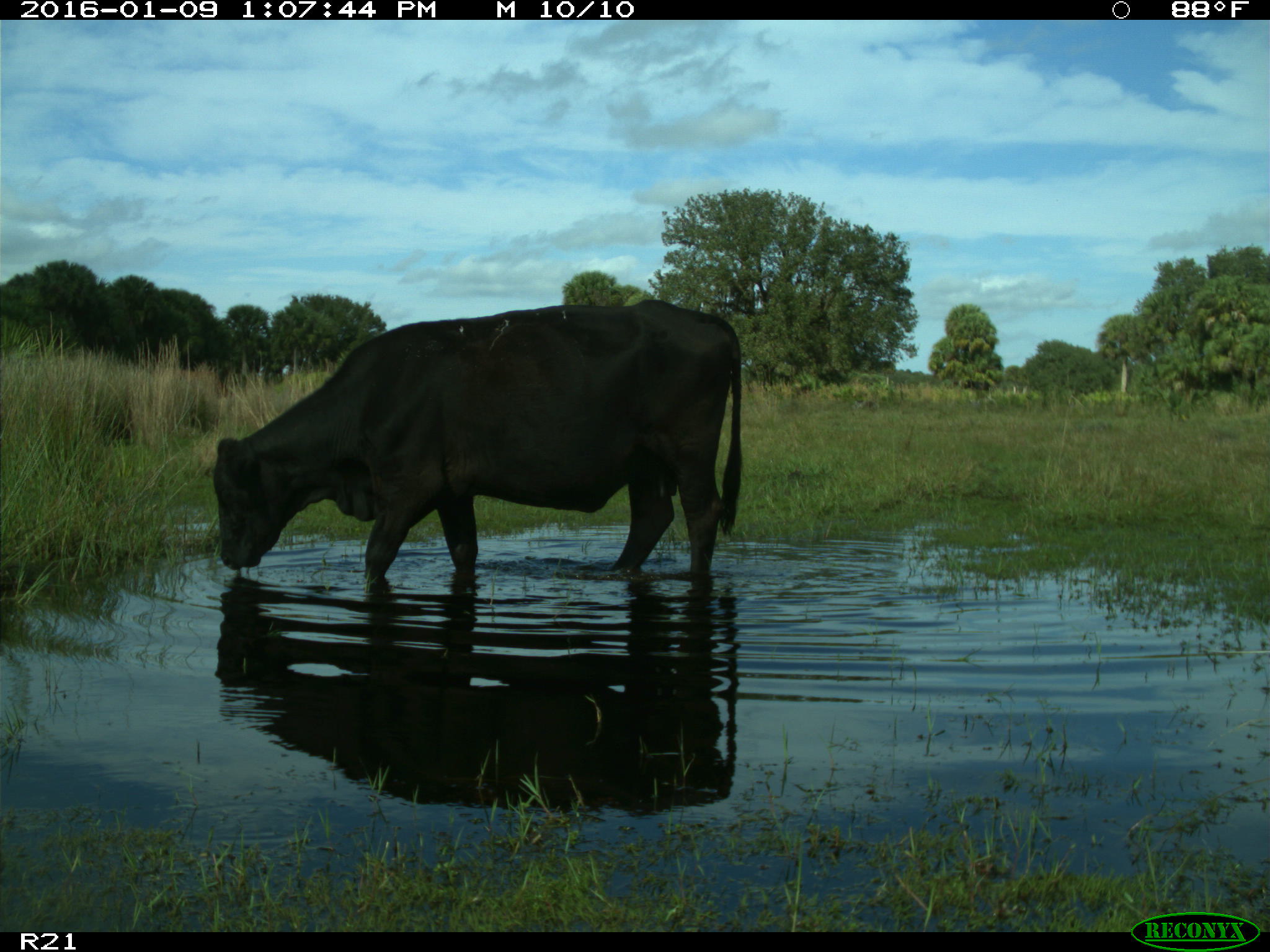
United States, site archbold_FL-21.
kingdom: Animalia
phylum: Chordata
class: Mammalia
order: Artiodactyla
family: Bovidae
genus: Bos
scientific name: Bos taurus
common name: domestic cow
Bos taurus (domestic cow).